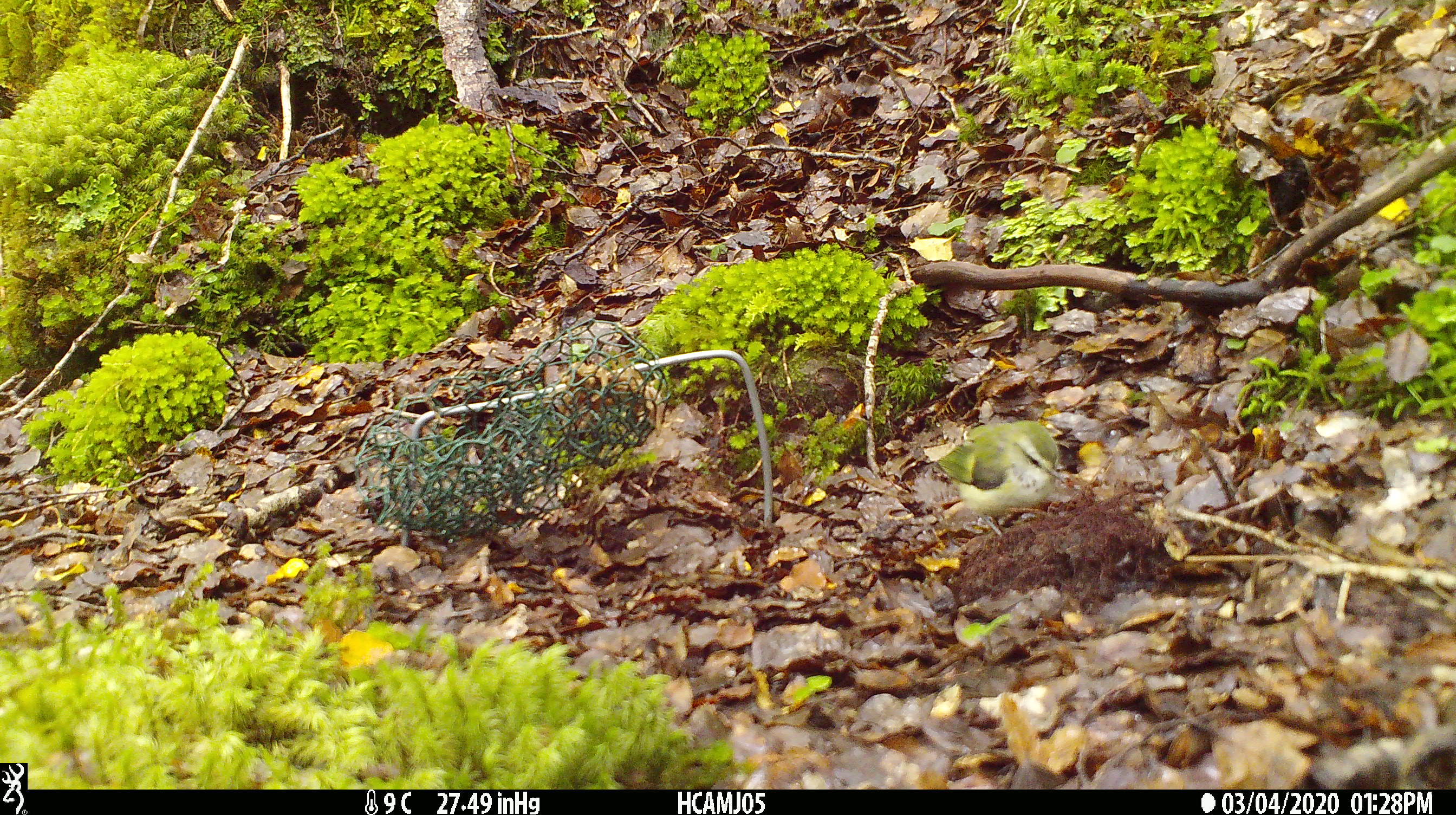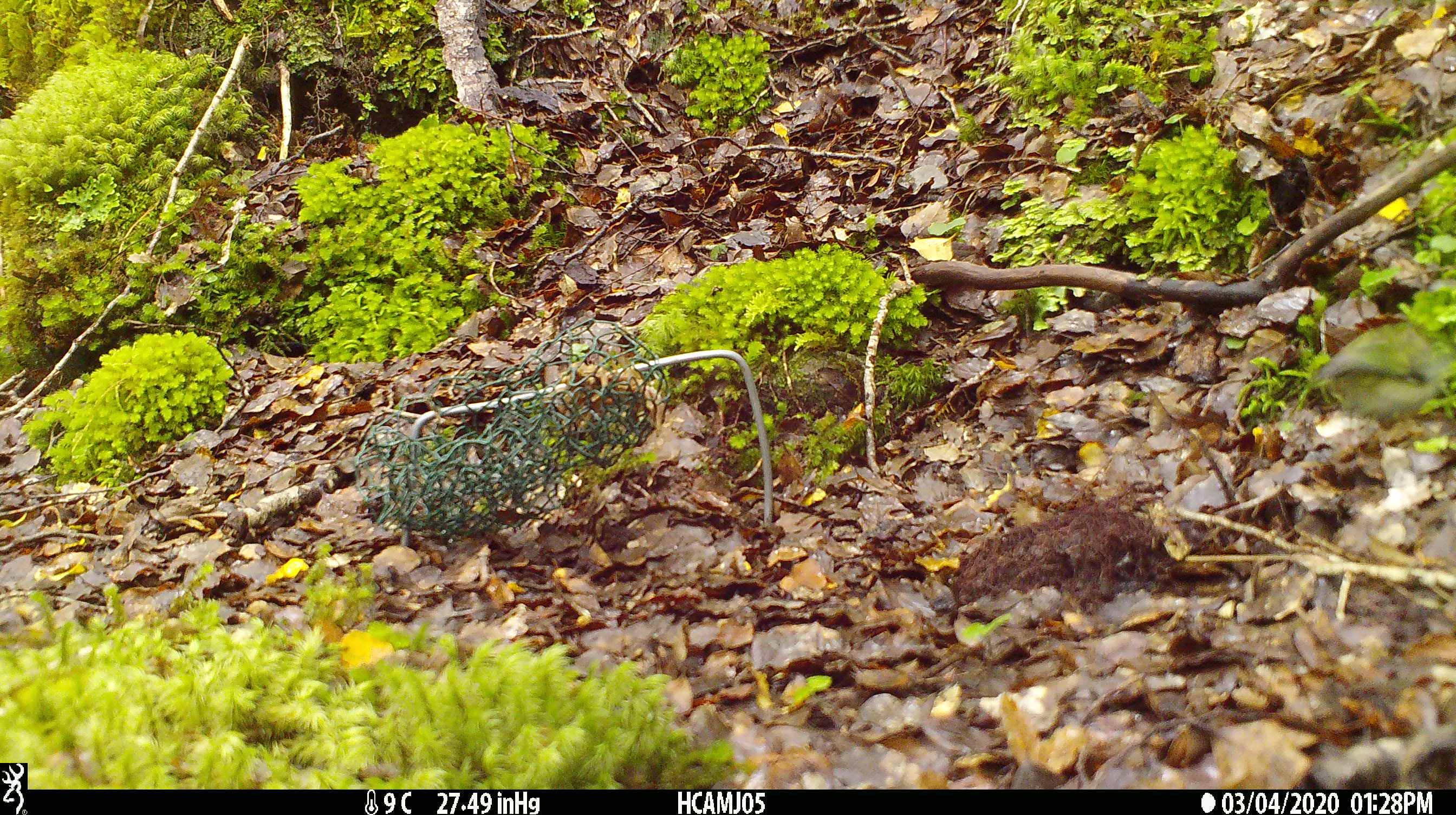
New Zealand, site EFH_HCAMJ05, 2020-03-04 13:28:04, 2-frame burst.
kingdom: Animalia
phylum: Chordata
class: Aves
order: Passeriformes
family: Acanthisittidae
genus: Acanthisitta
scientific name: Acanthisitta chloris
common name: rifleman